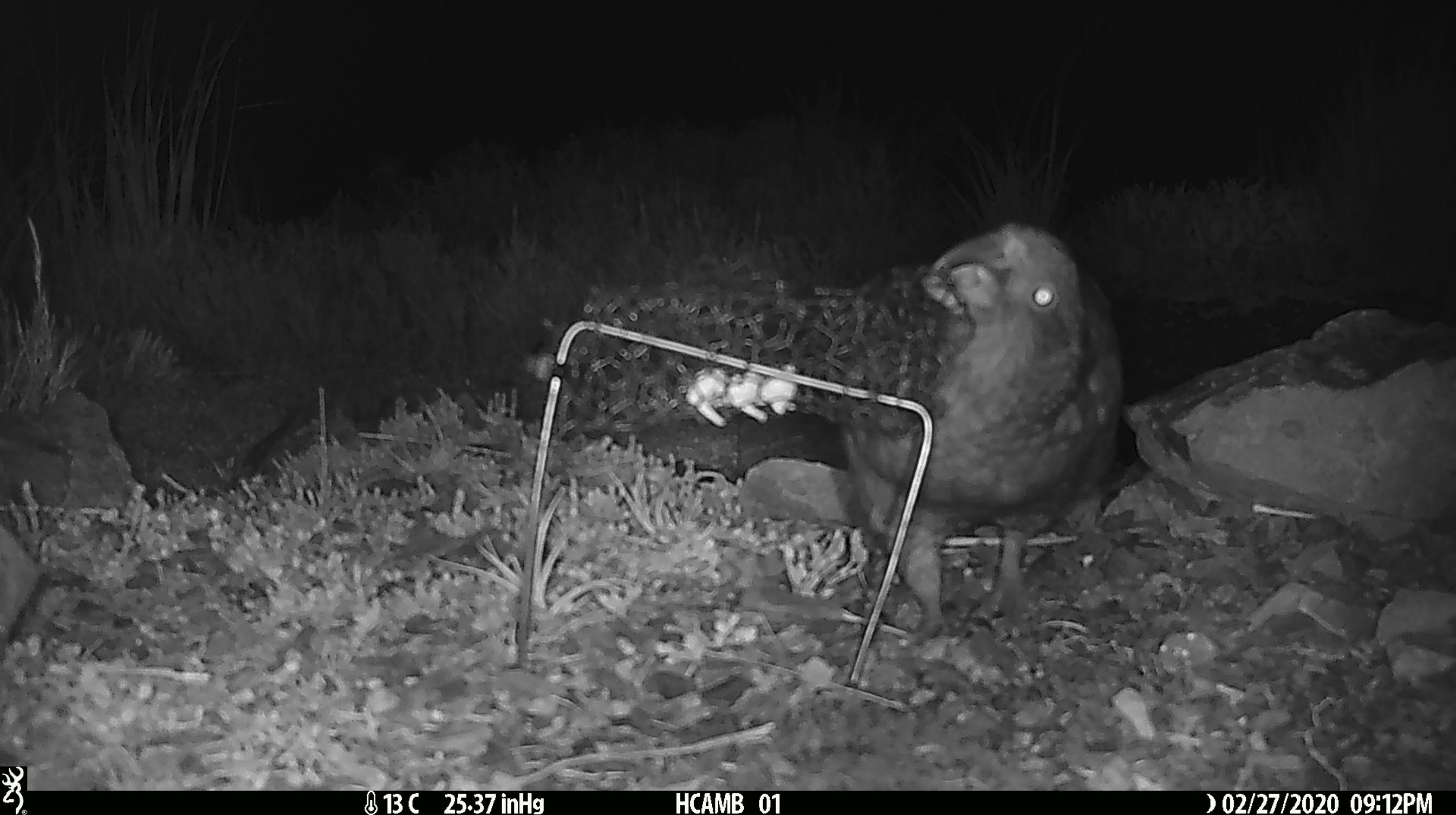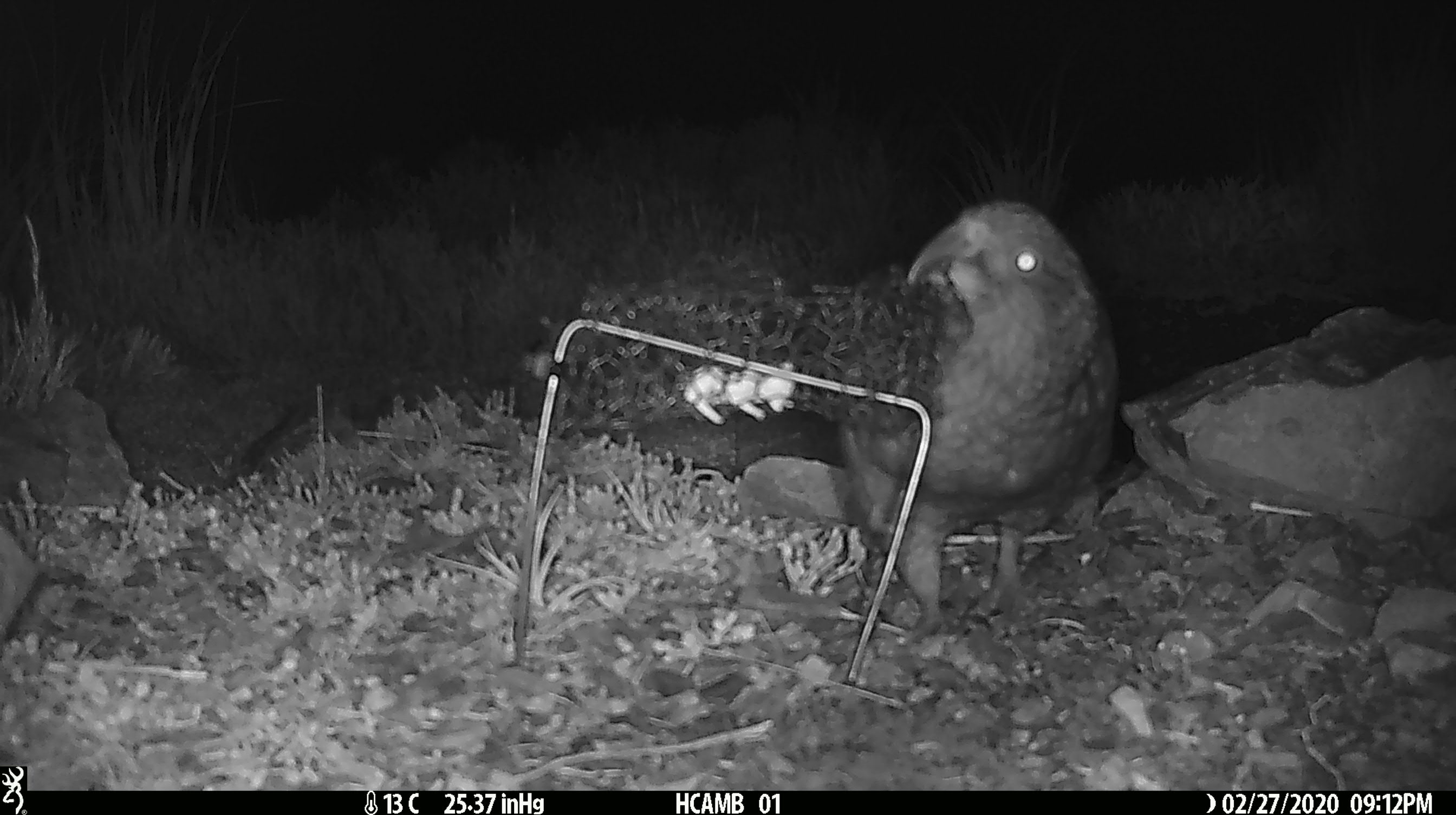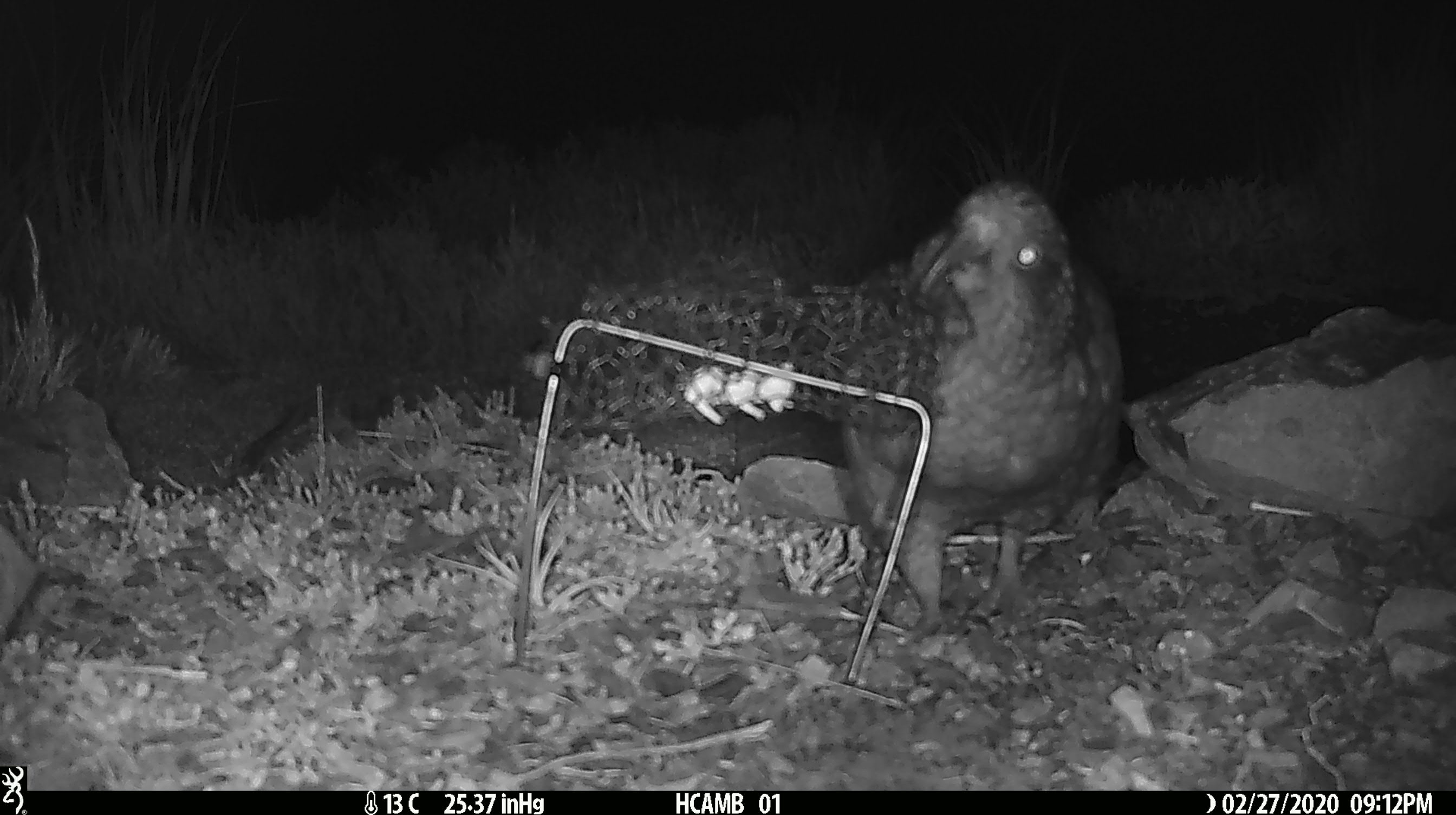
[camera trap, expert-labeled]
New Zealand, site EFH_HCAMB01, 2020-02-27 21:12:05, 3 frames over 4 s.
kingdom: Animalia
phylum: Chordata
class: Aves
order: Psittaciformes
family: Strigopidae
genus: Nestor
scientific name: Nestor notabilis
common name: kea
Kea (Nestor notabilis).